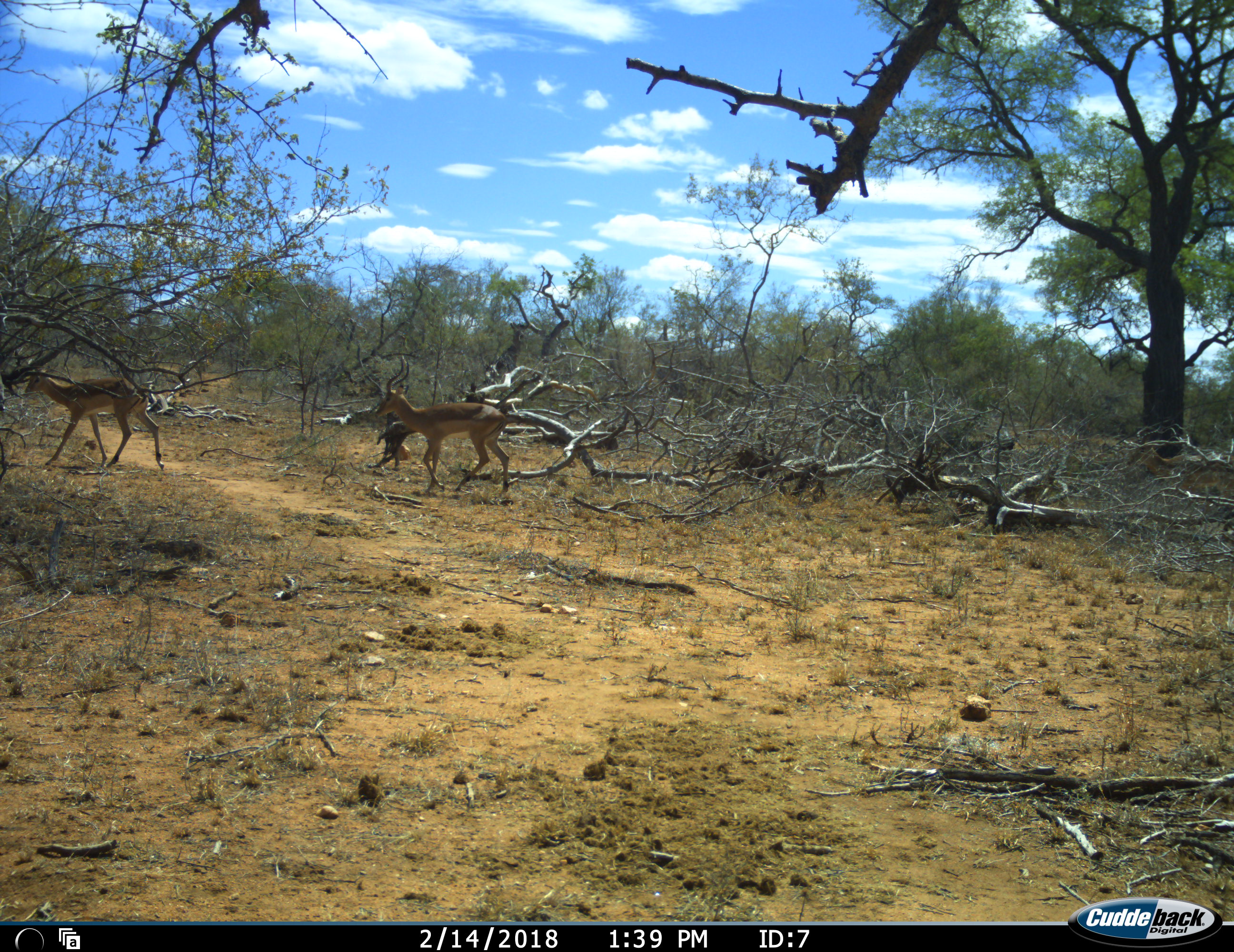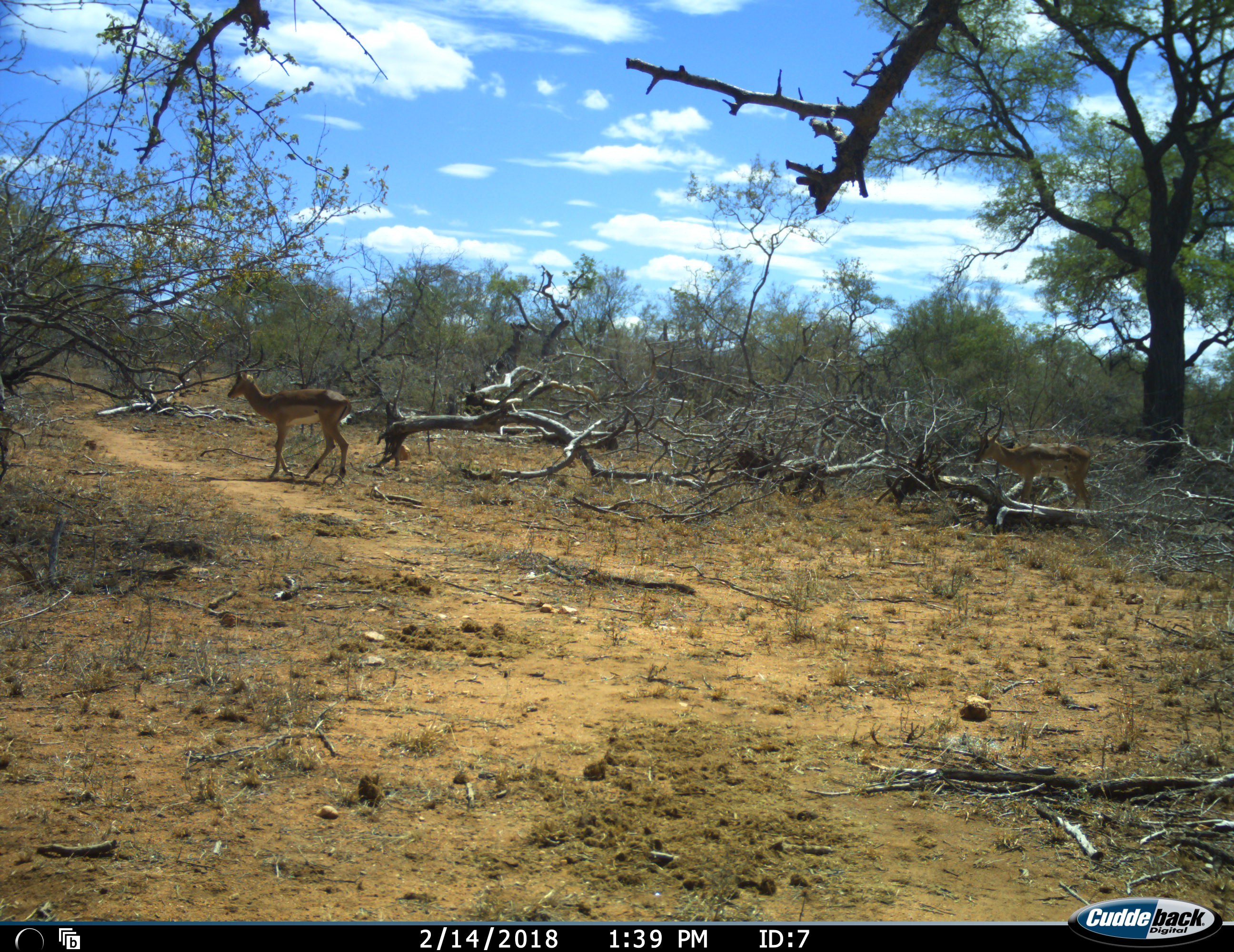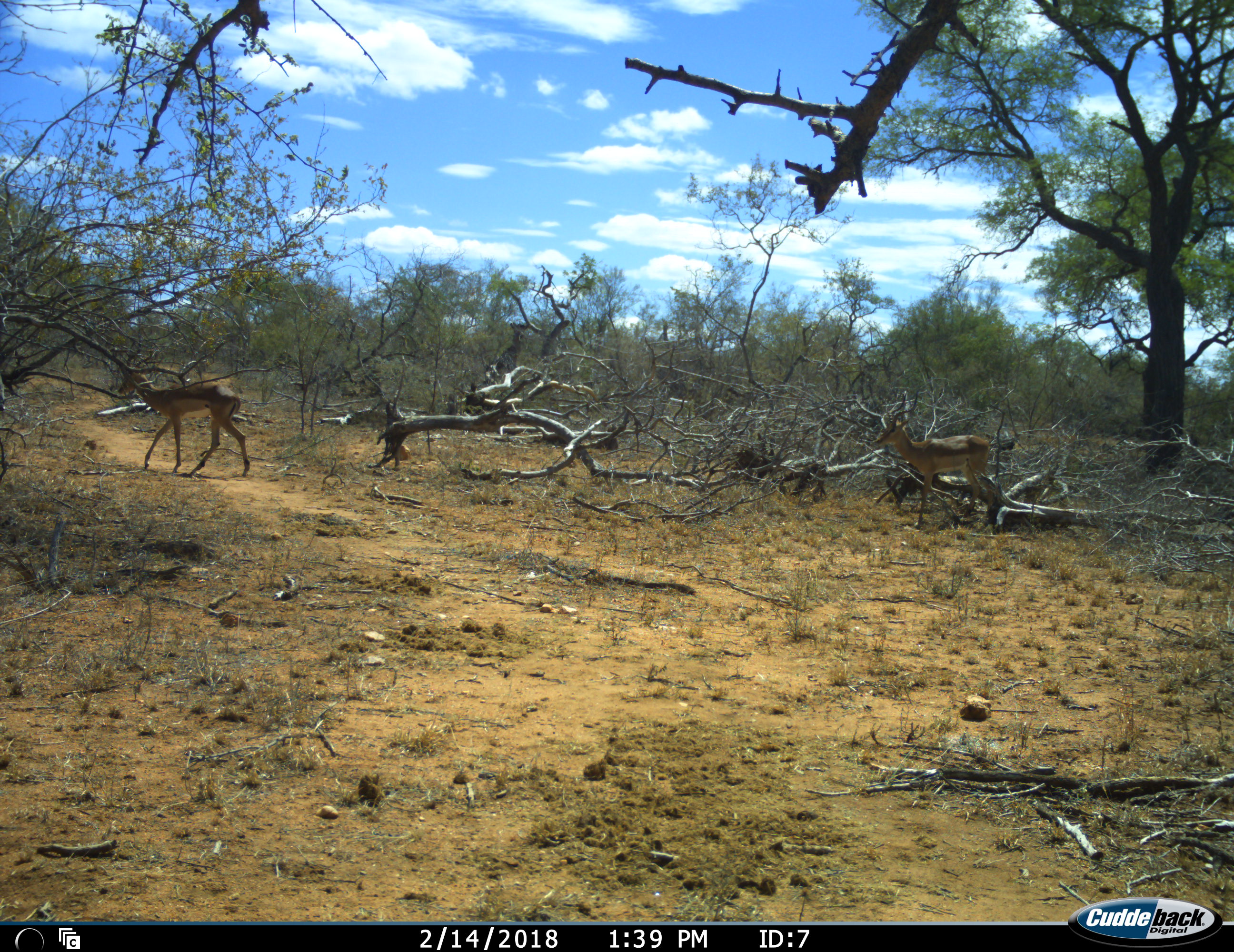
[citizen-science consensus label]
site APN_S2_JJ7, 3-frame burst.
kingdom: Animalia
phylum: Chordata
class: Mammalia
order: Artiodactyla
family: Bovidae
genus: Aepyceros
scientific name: Aepyceros melampus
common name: impala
Impala (Aepyceros melampus), count 2. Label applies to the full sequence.